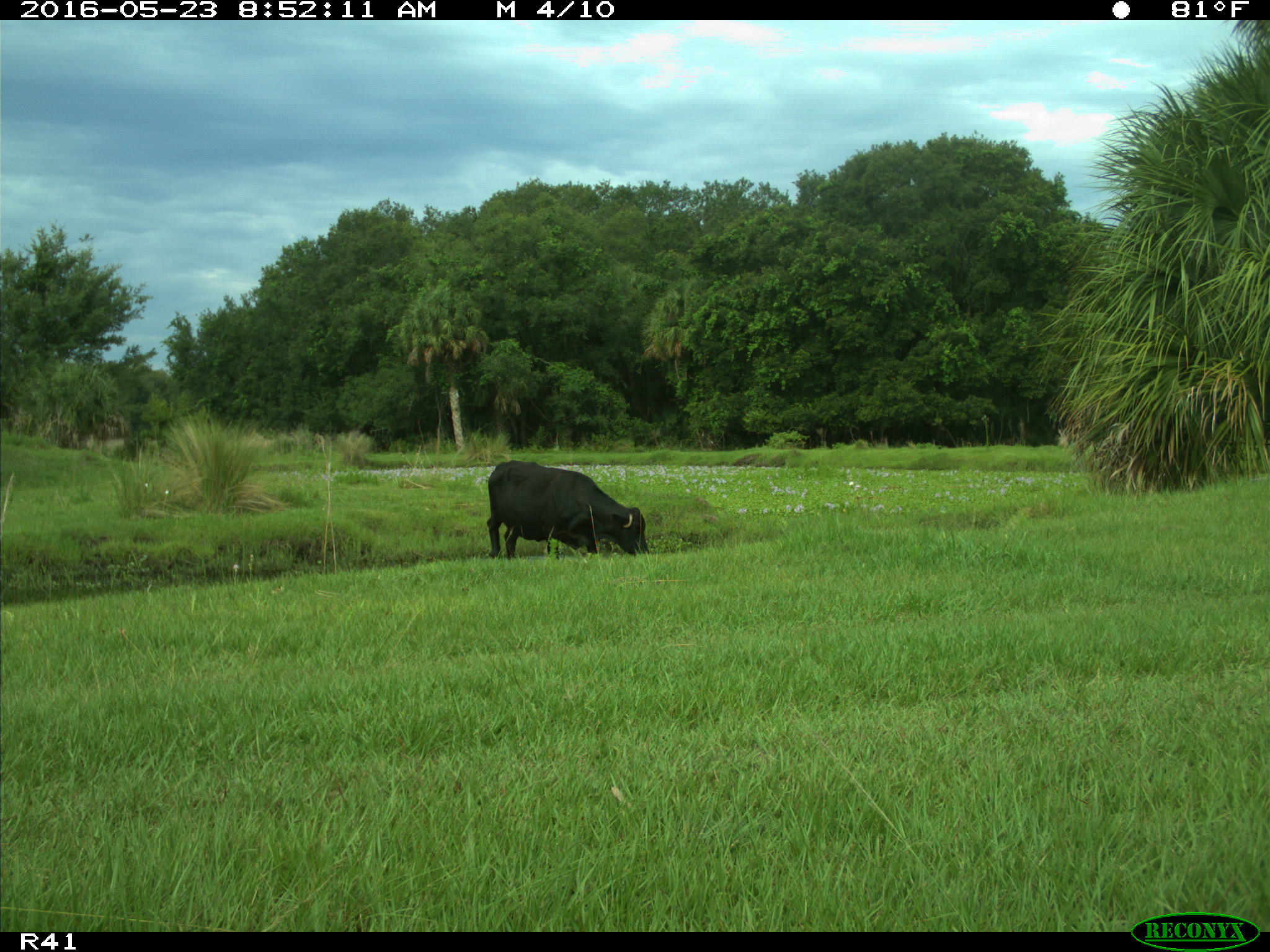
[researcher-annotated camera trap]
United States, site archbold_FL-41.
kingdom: Animalia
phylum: Chordata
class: Mammalia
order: Artiodactyla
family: Bovidae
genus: Bos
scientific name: Bos taurus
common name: domestic cow